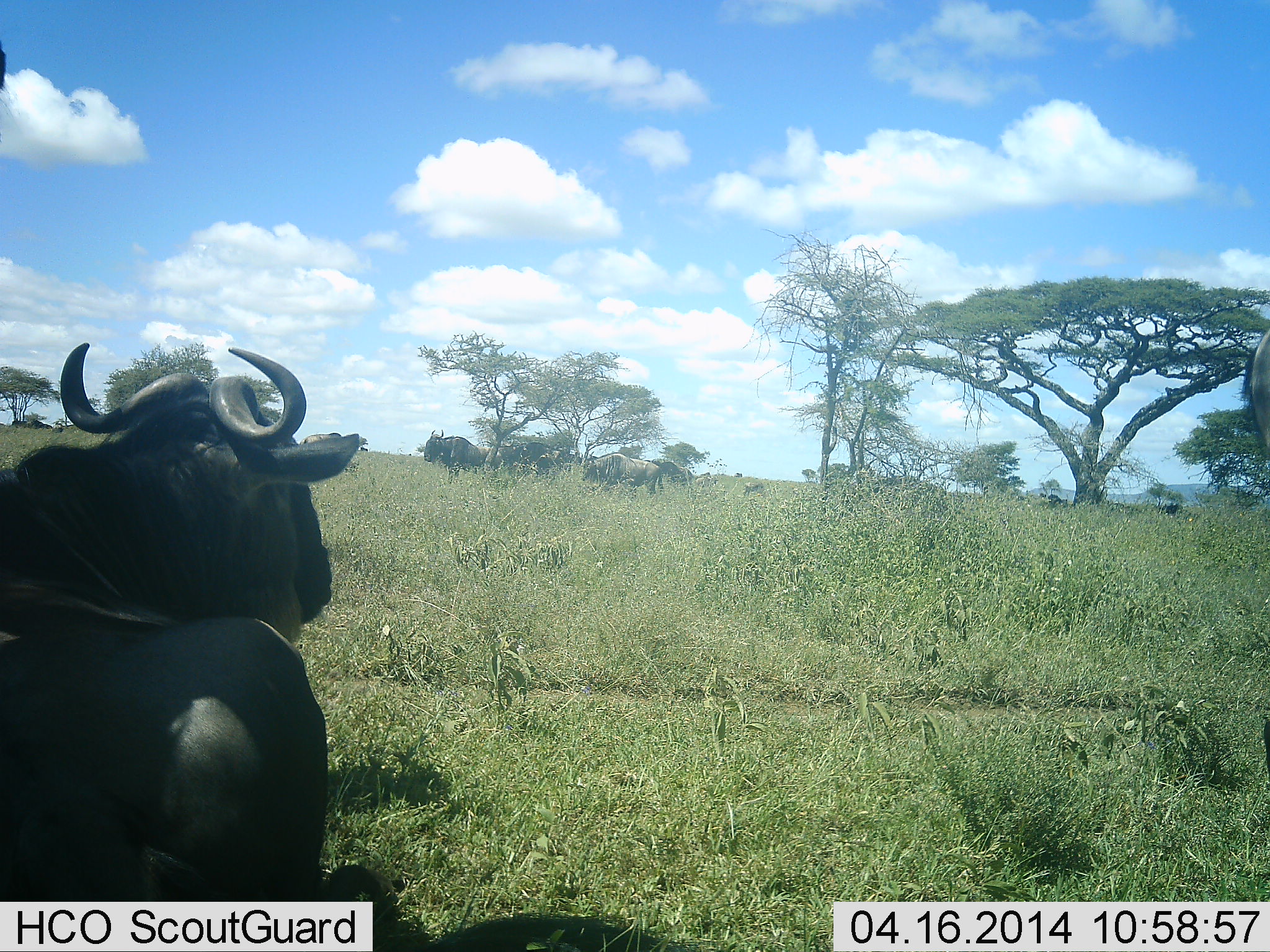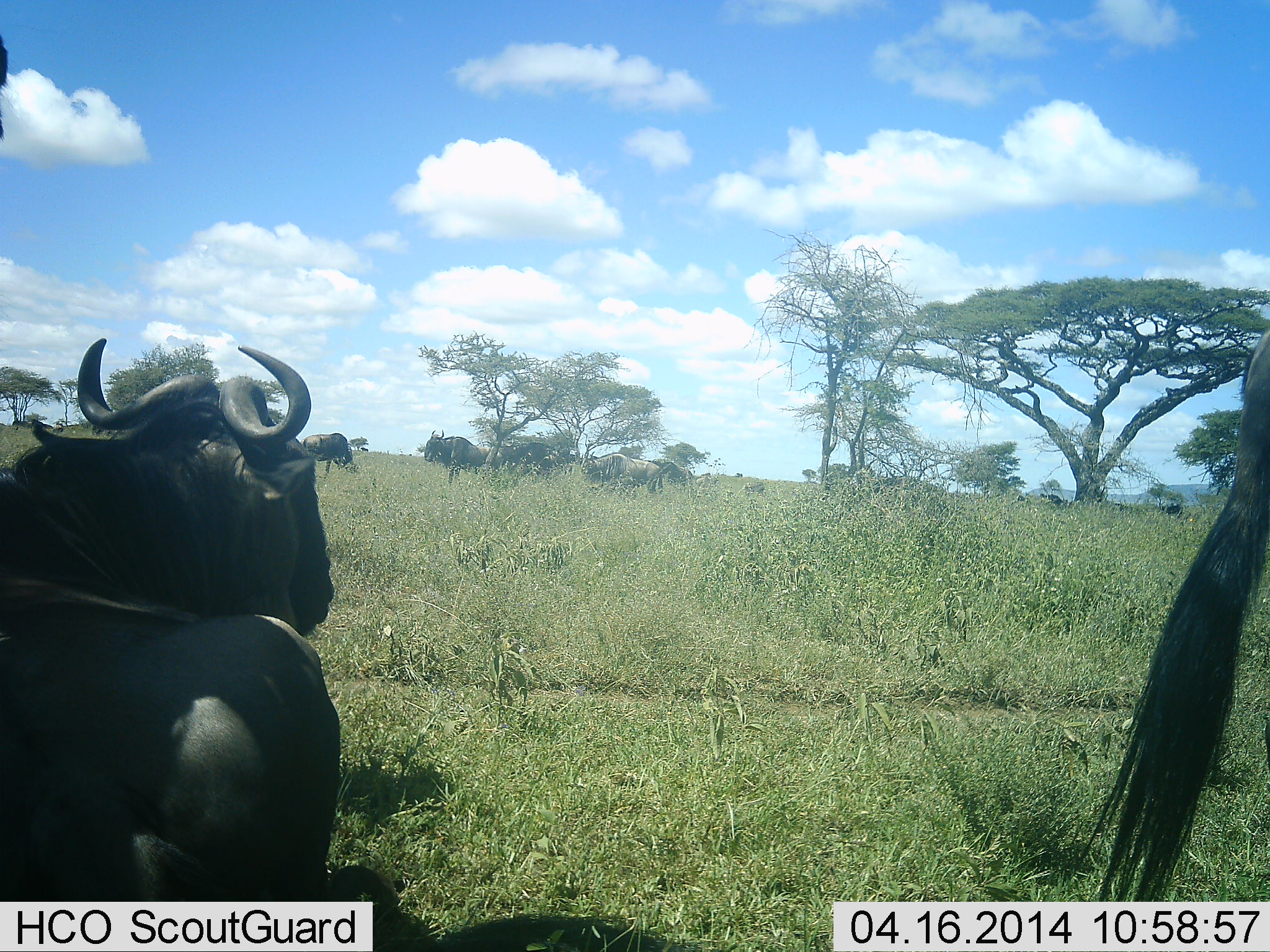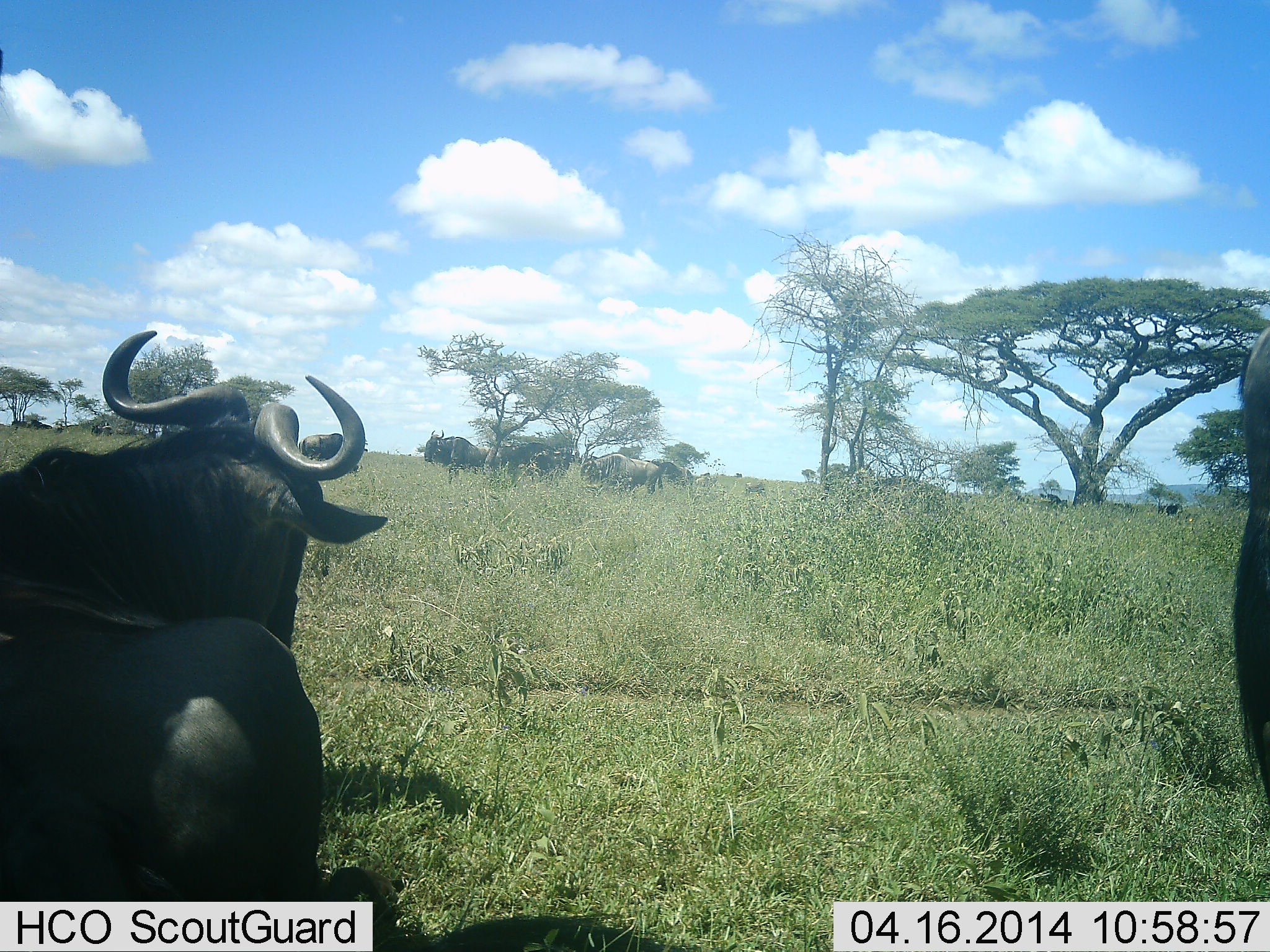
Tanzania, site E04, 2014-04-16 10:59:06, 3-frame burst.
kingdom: Animalia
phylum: Chordata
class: Mammalia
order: Artiodactyla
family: Bovidae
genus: Connochaetes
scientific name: Connochaetes taurinus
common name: blue wildebeest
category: wildebeest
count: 6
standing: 80%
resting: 60%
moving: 10%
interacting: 10%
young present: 0%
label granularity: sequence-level